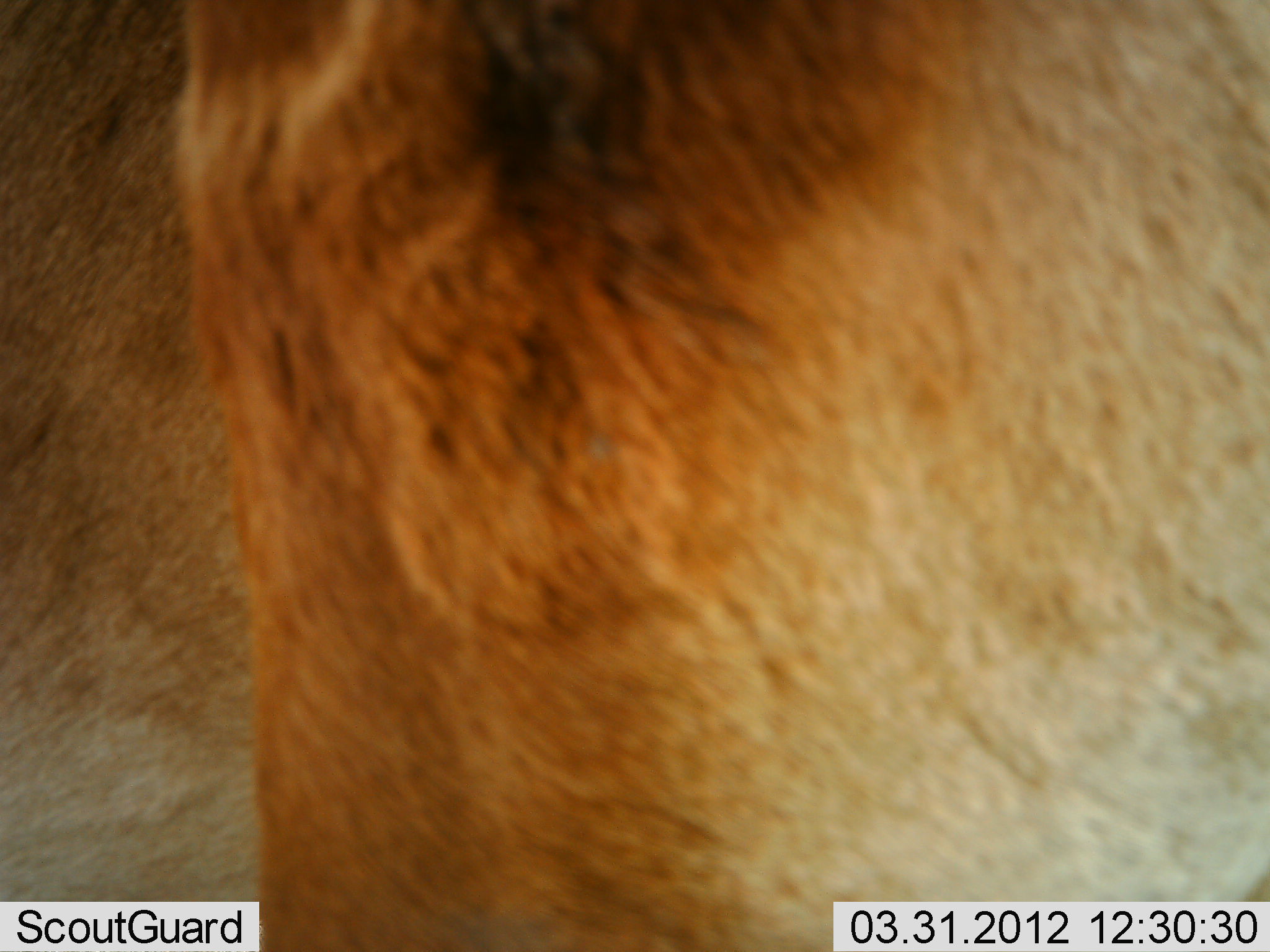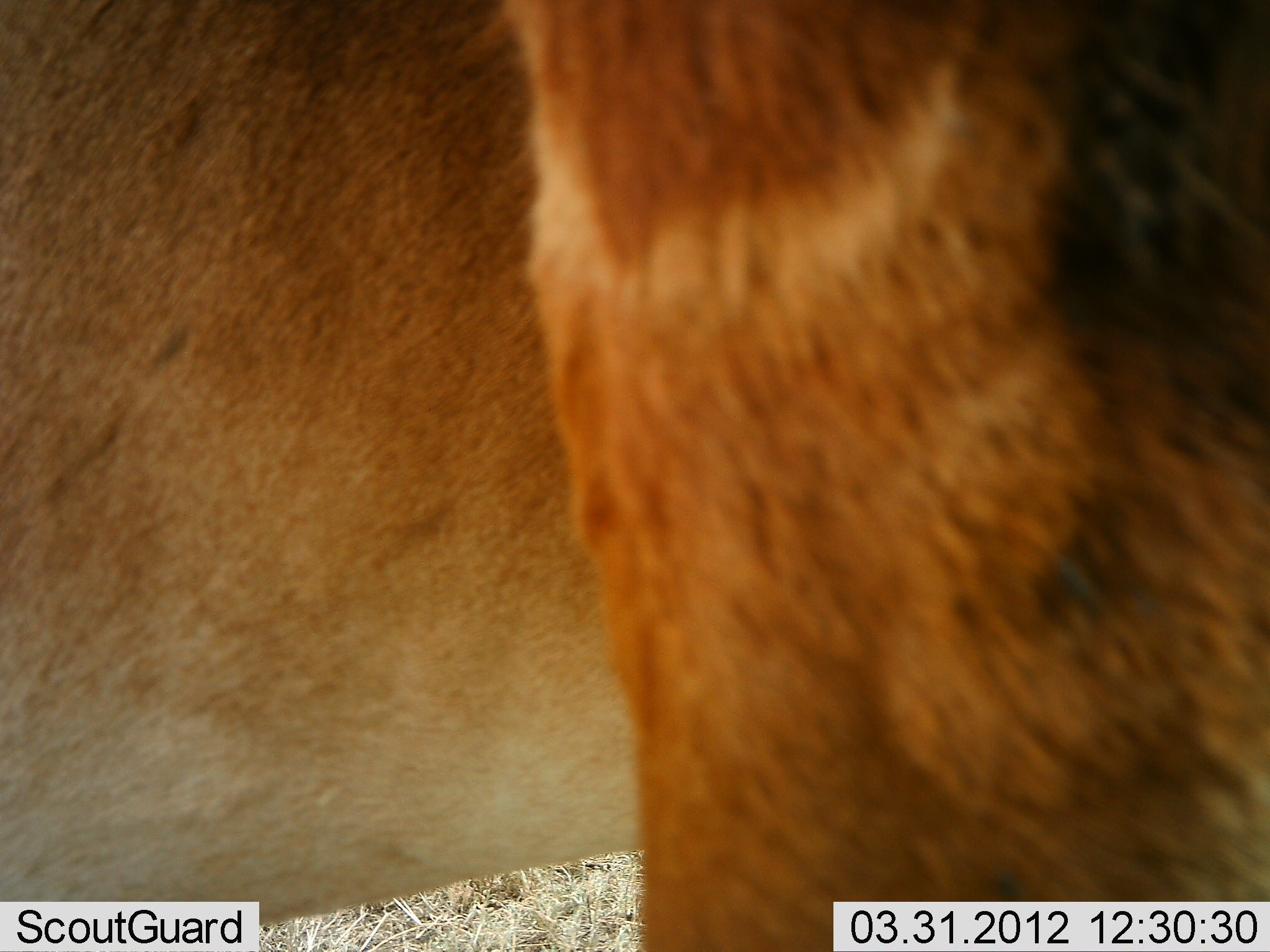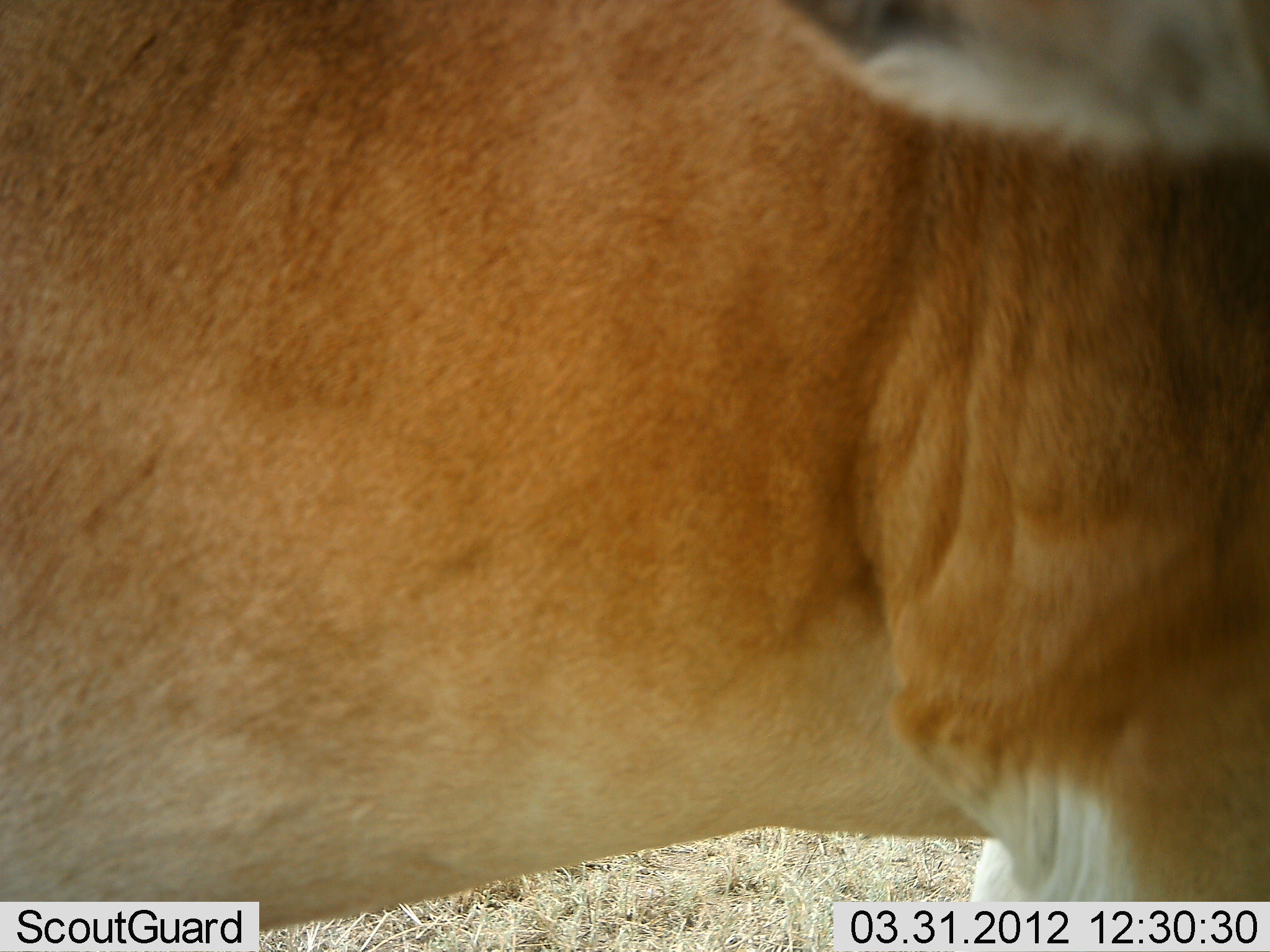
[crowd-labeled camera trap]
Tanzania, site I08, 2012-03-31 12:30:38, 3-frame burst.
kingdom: Animalia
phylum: Chordata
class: Mammalia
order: Artiodactyla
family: Bovidae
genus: Alcelaphus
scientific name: Alcelaphus buselaphus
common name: hartebeest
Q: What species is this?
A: Hartebeest (Alcelaphus buselaphus).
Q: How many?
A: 1.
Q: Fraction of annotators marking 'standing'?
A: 92%.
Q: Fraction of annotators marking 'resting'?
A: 0%.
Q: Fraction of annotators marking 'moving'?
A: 8%.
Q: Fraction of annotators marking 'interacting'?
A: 0%.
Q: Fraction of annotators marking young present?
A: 0%.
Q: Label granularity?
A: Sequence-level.